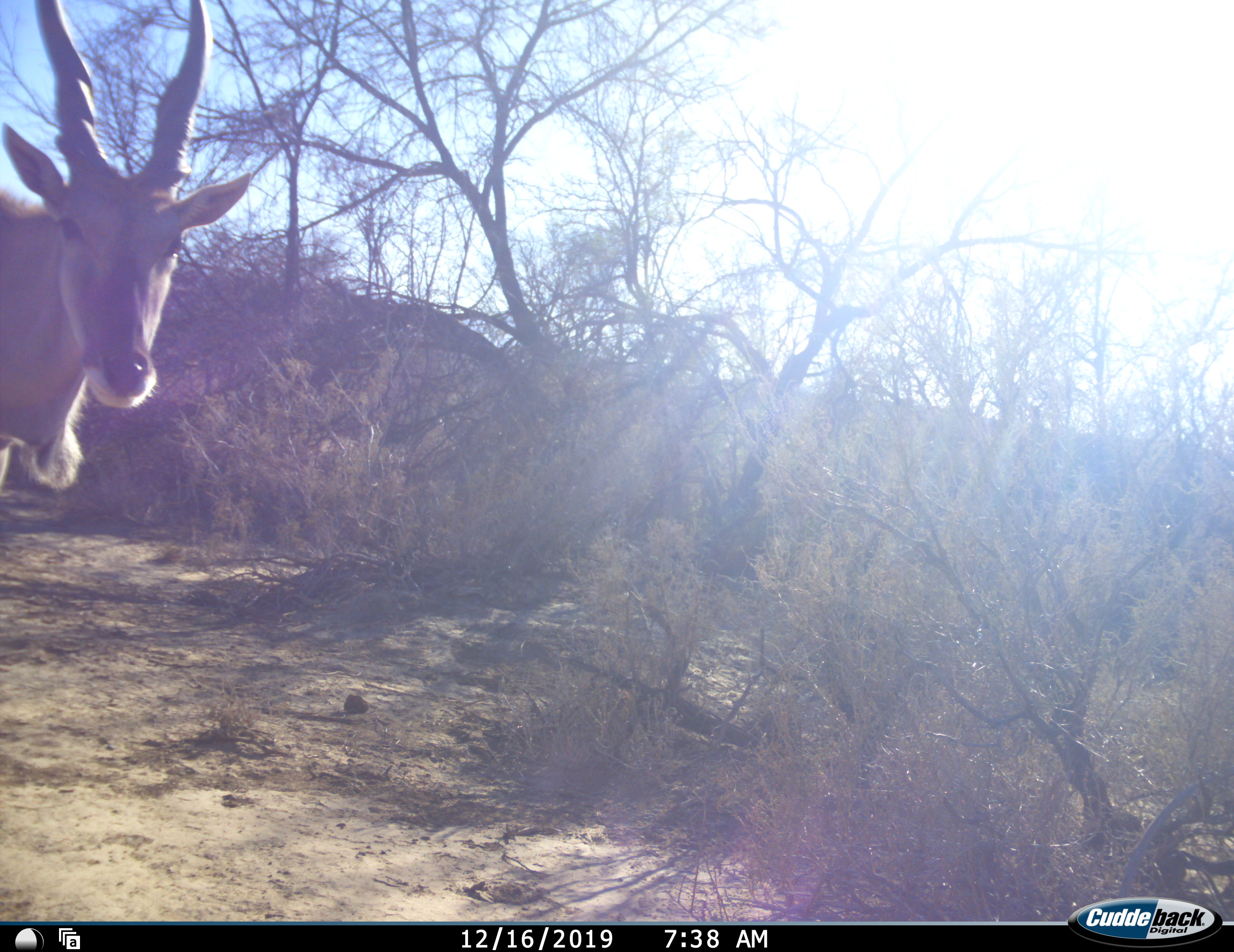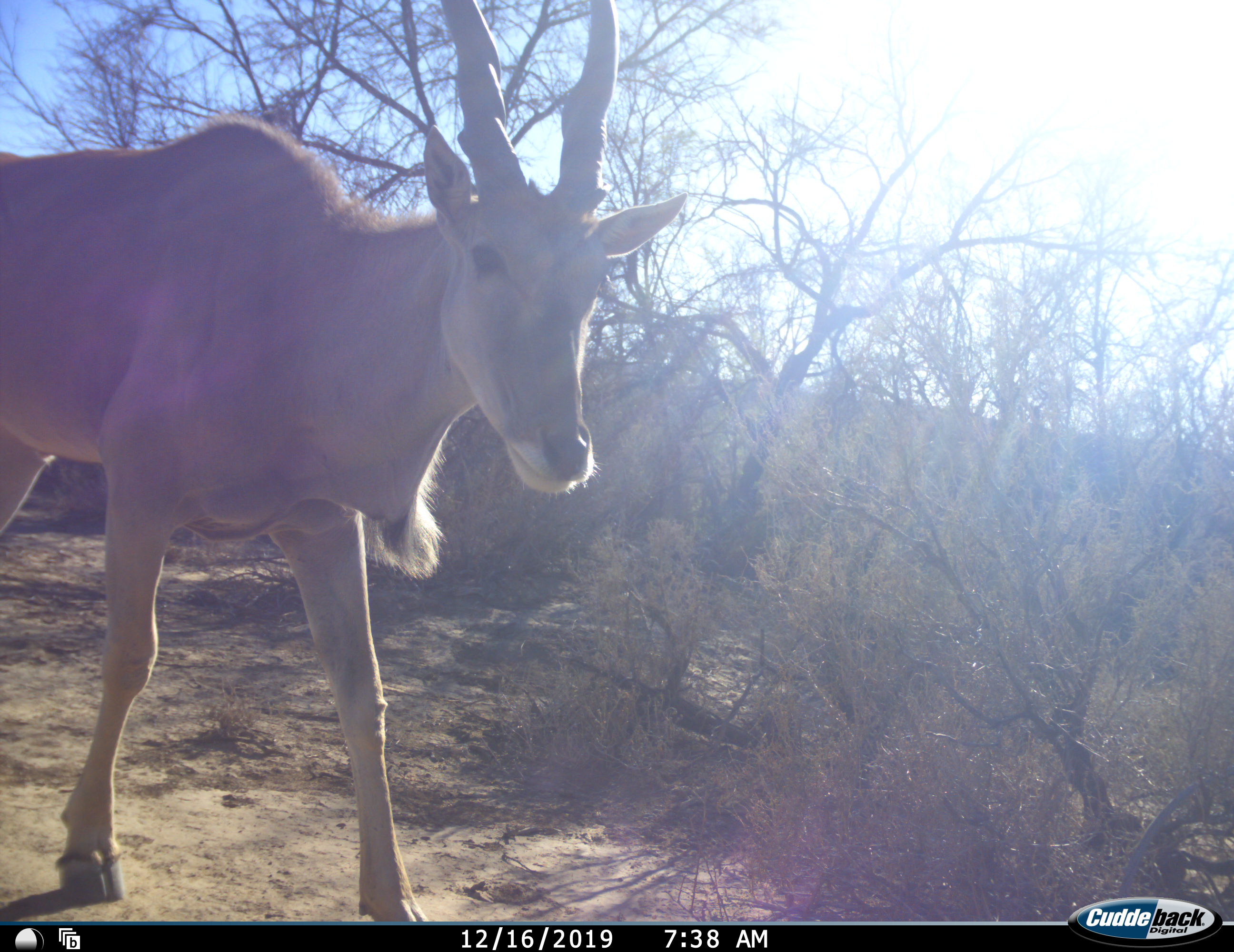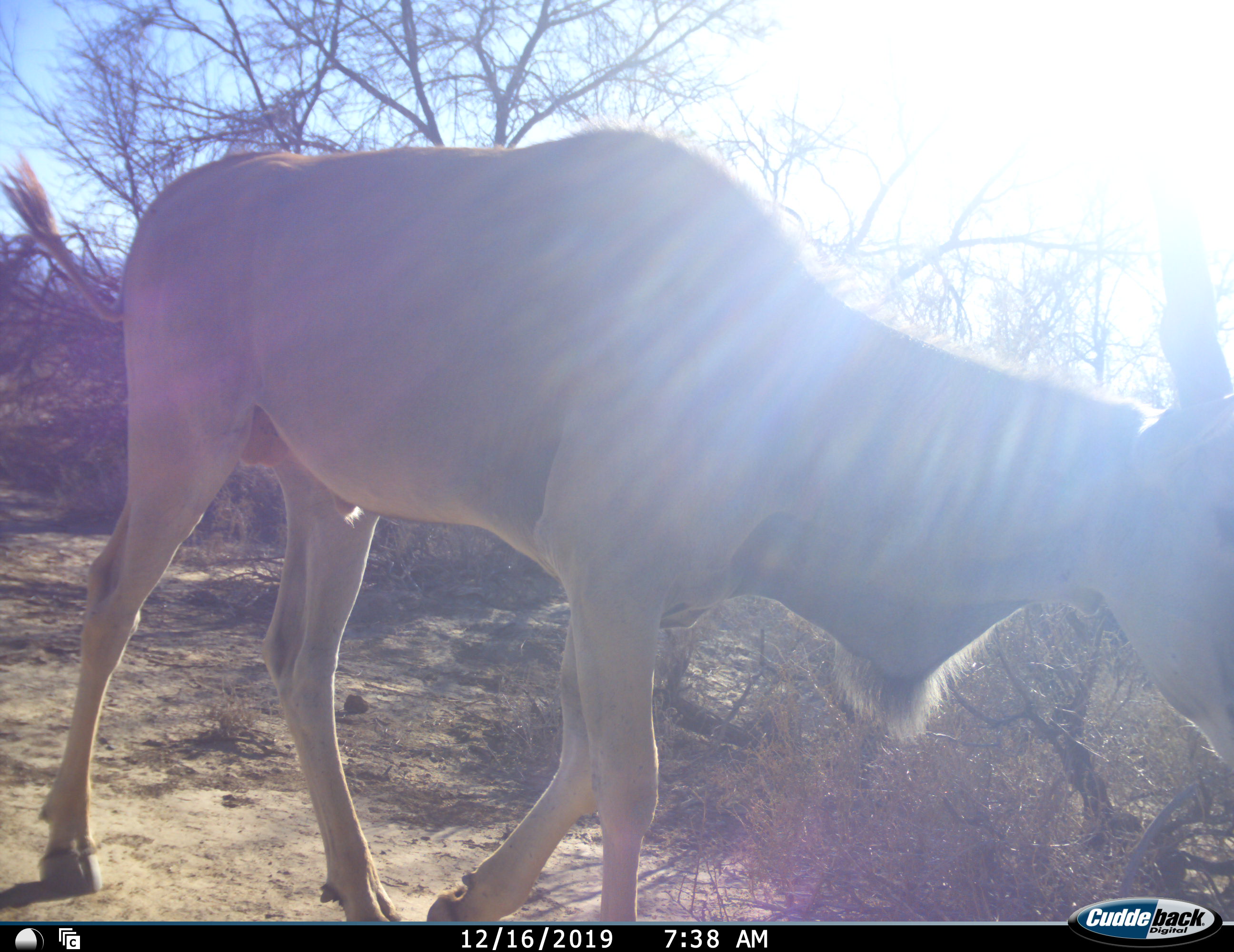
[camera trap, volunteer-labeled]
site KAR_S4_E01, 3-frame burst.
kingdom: Animalia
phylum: Chordata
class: Mammalia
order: Artiodactyla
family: Bovidae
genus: Tragelaphus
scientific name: Tragelaphus oryx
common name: eland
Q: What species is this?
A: Eland (Tragelaphus oryx).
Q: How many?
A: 1.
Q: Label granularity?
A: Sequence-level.